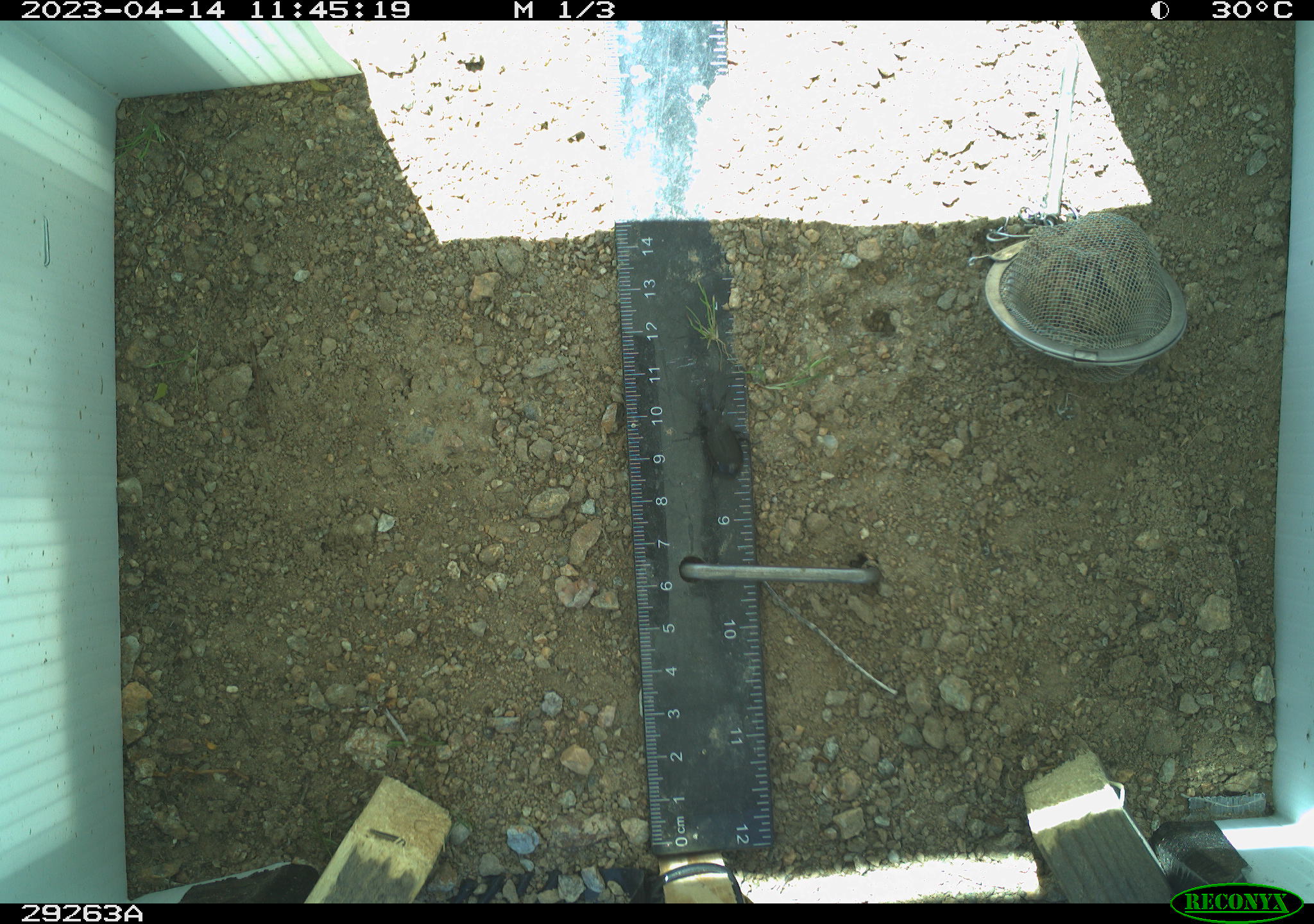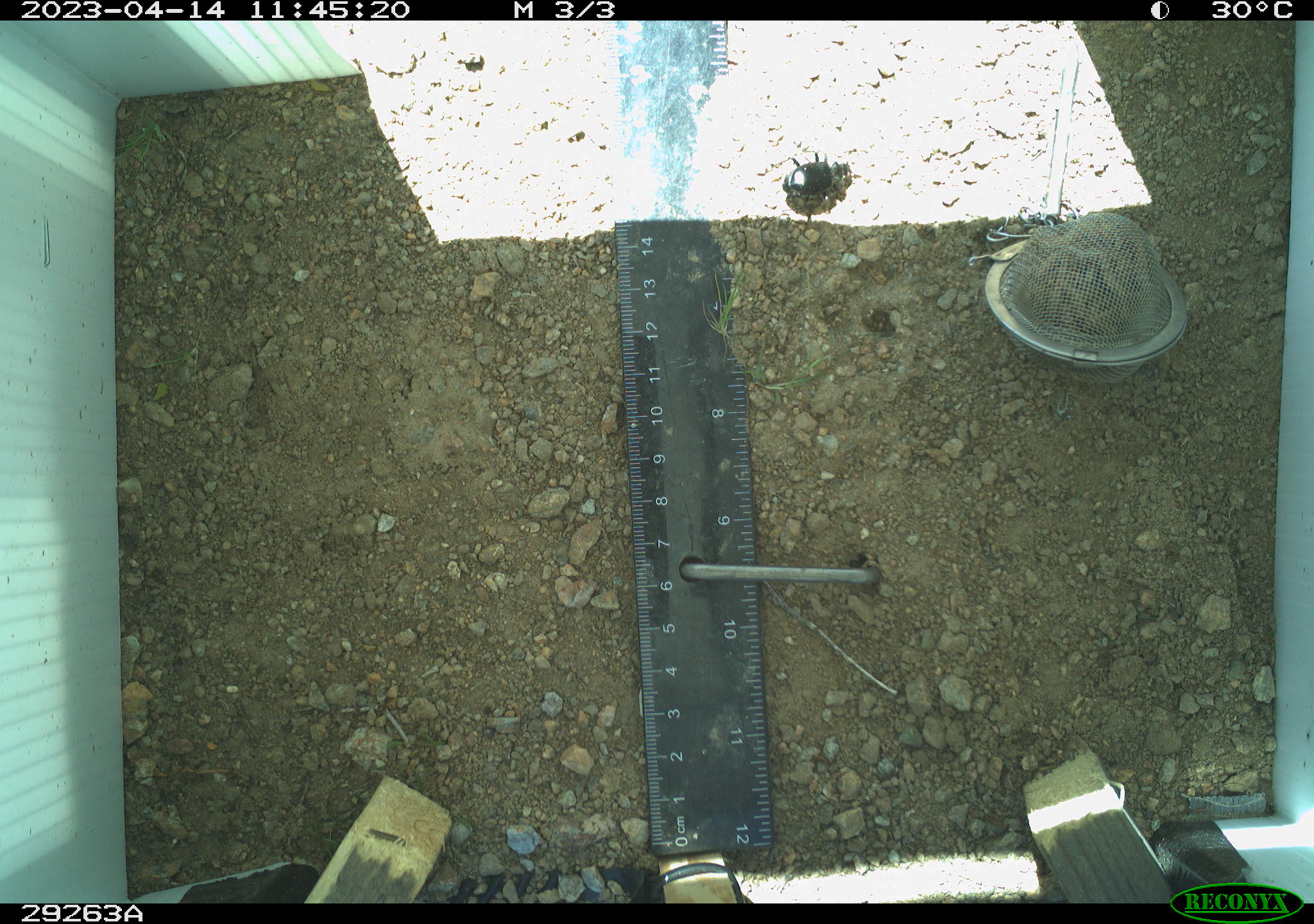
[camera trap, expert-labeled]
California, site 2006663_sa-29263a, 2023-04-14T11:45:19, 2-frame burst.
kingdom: Animalia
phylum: Arthropoda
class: Insecta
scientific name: Insecta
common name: insect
Insect (Insecta).